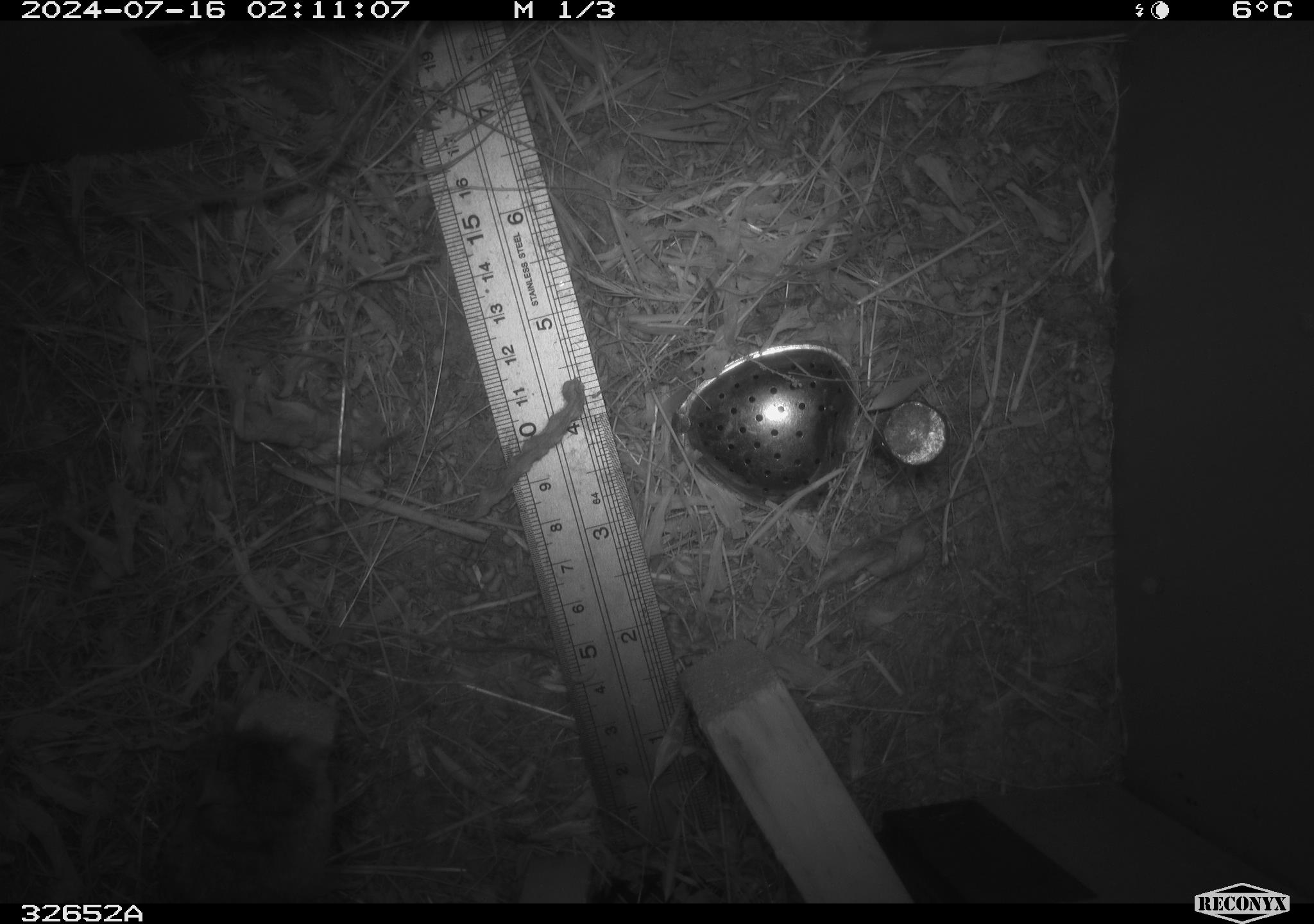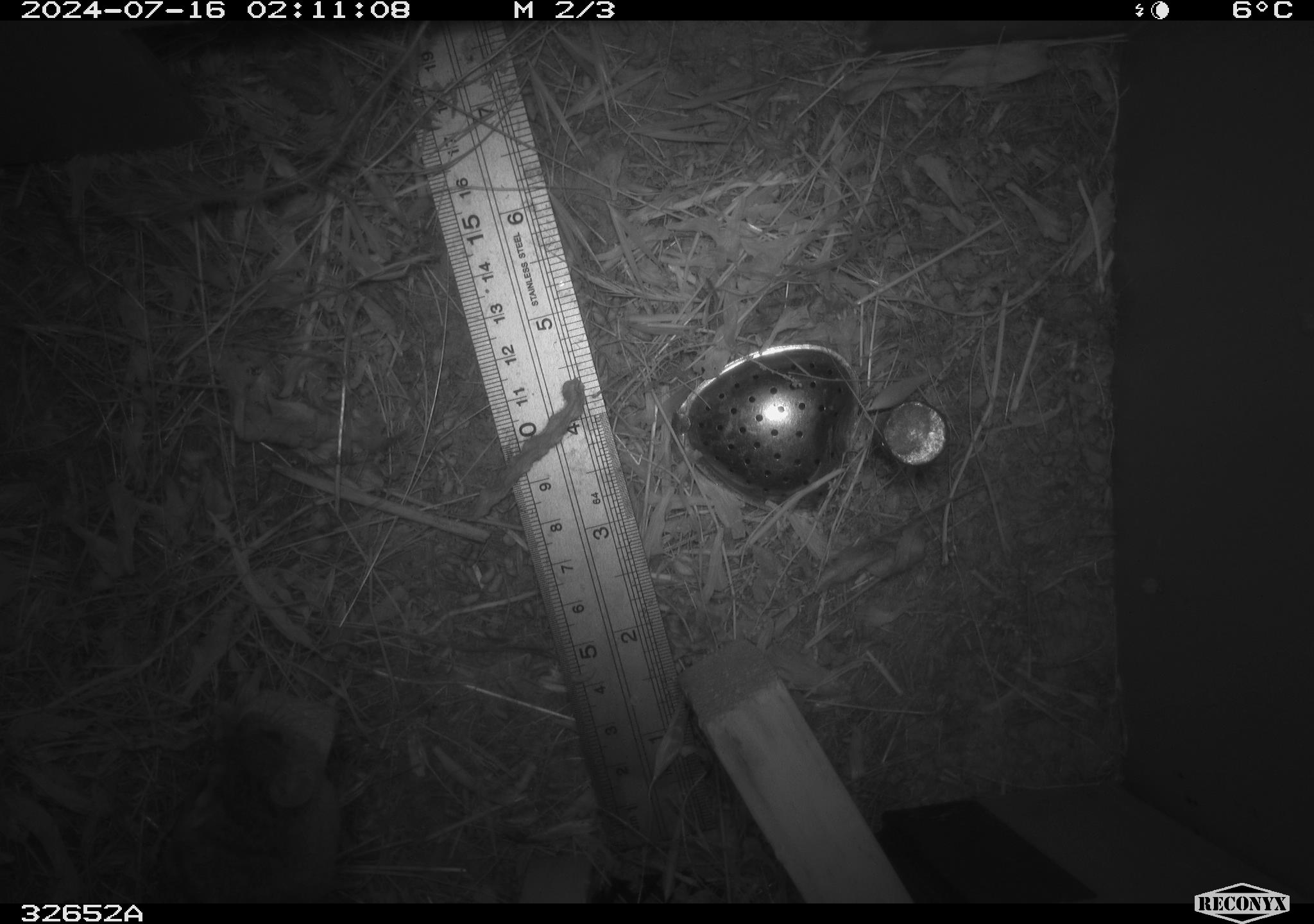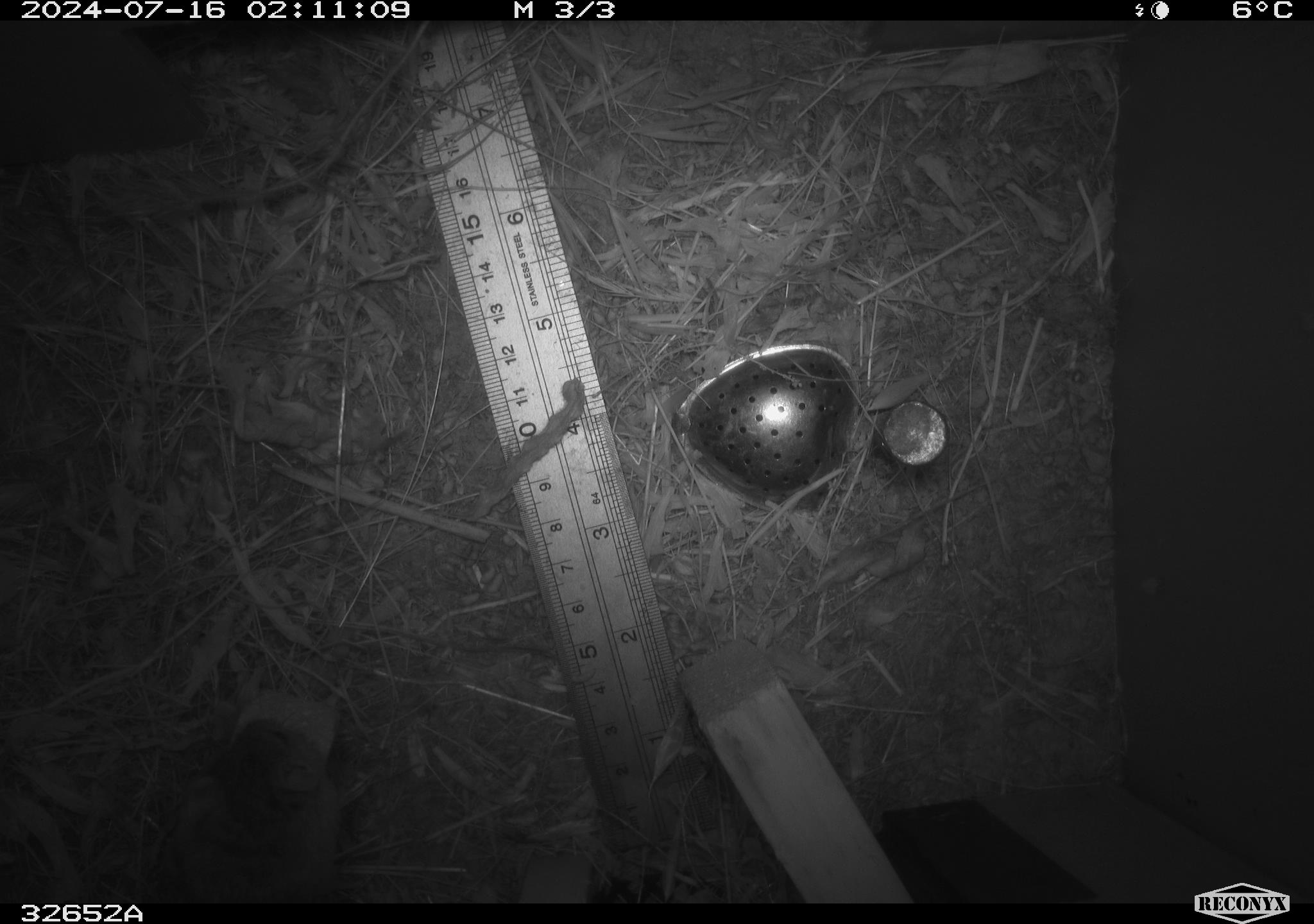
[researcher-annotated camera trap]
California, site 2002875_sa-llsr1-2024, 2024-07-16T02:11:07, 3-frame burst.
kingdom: Animalia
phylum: Chordata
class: Mammalia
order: Rodentia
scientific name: Rodentia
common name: mouse species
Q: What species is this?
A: Mouse species (Rodentia).